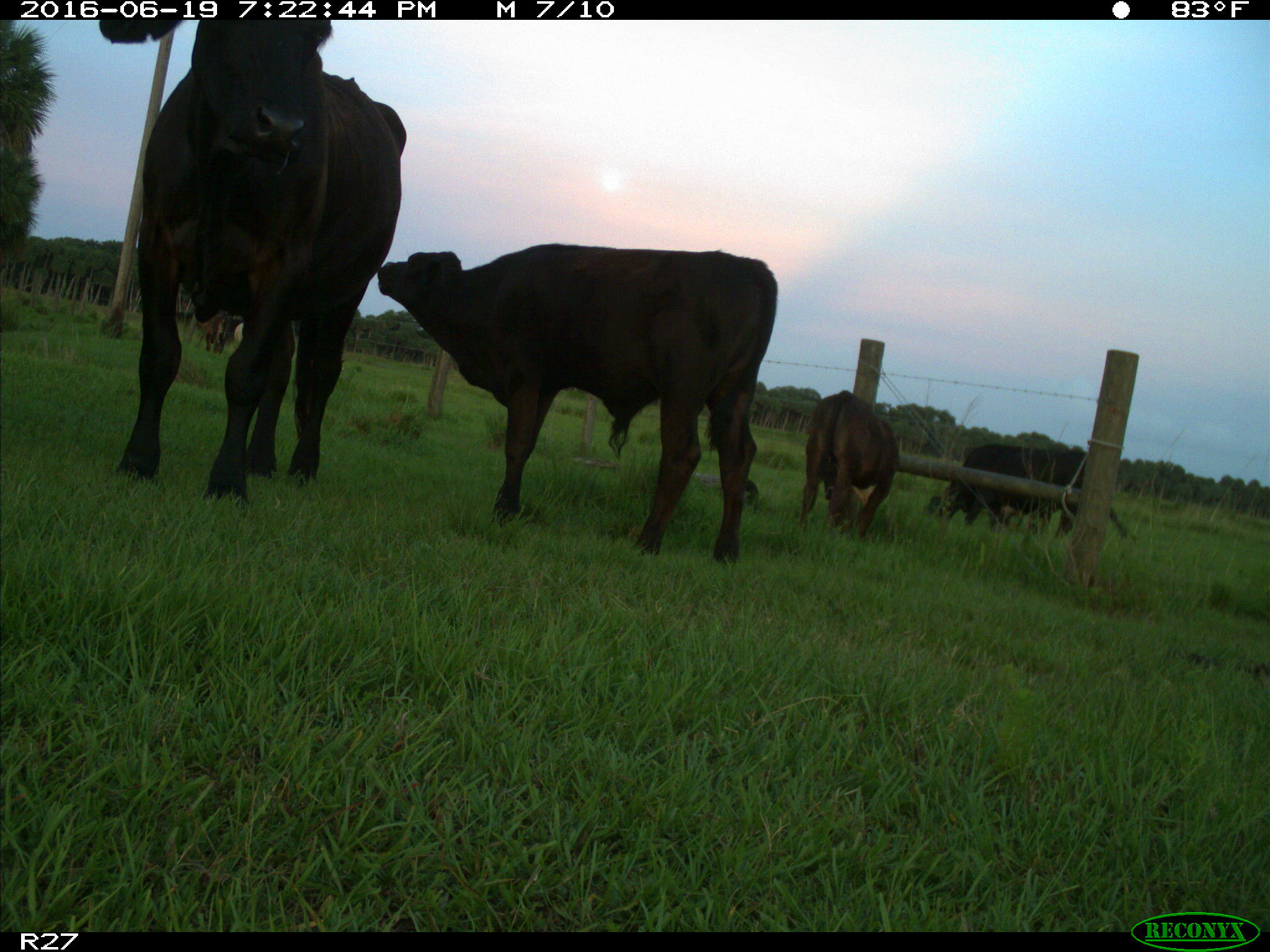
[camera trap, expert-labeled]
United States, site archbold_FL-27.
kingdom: Animalia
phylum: Chordata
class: Mammalia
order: Artiodactyla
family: Bovidae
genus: Bos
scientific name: Bos taurus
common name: domestic cow